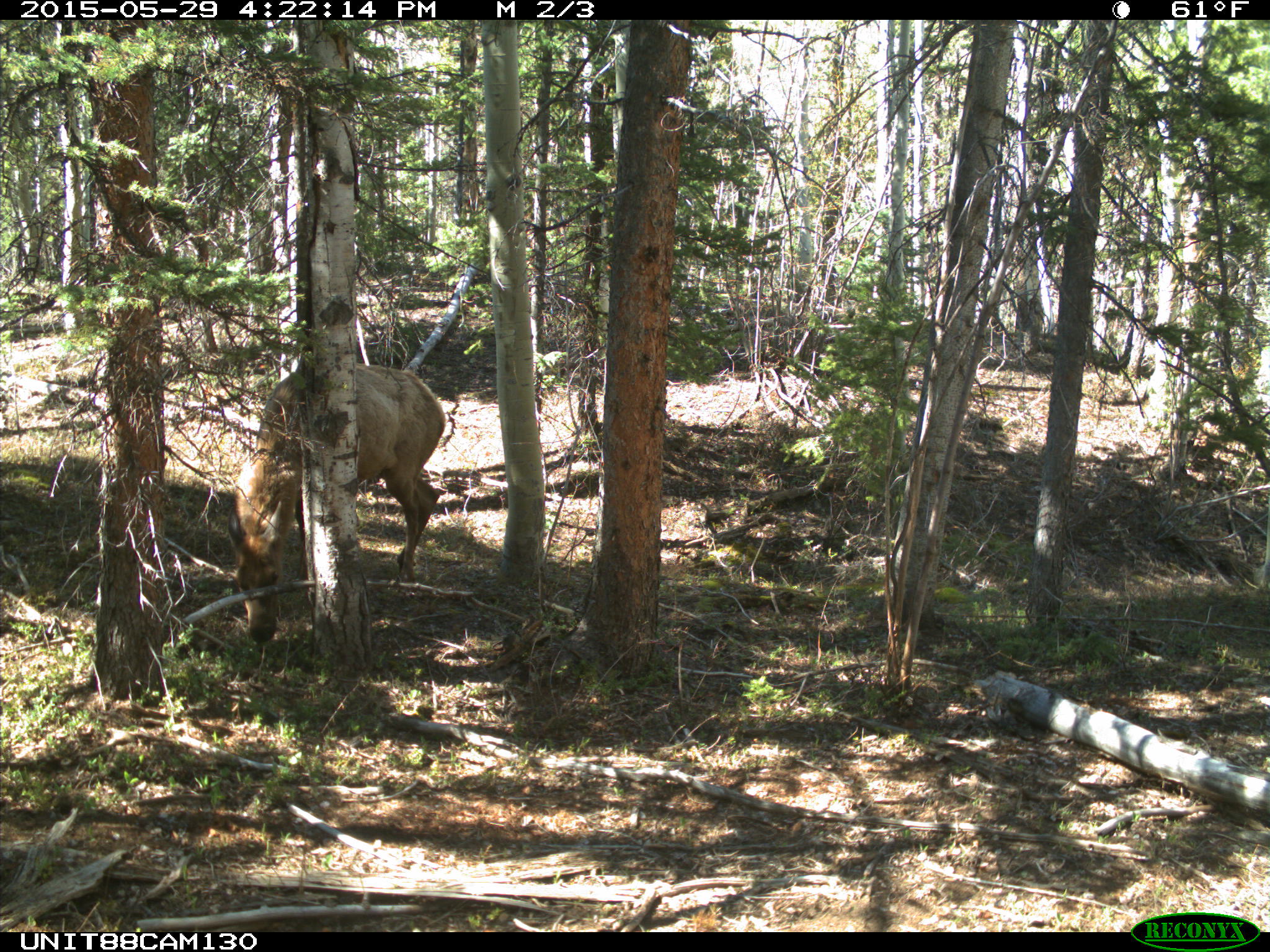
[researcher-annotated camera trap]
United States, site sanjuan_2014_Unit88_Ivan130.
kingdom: Animalia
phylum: Chordata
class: Mammalia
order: Artiodactyla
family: Cervidae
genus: Cervus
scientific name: Cervus elaphus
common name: red deer